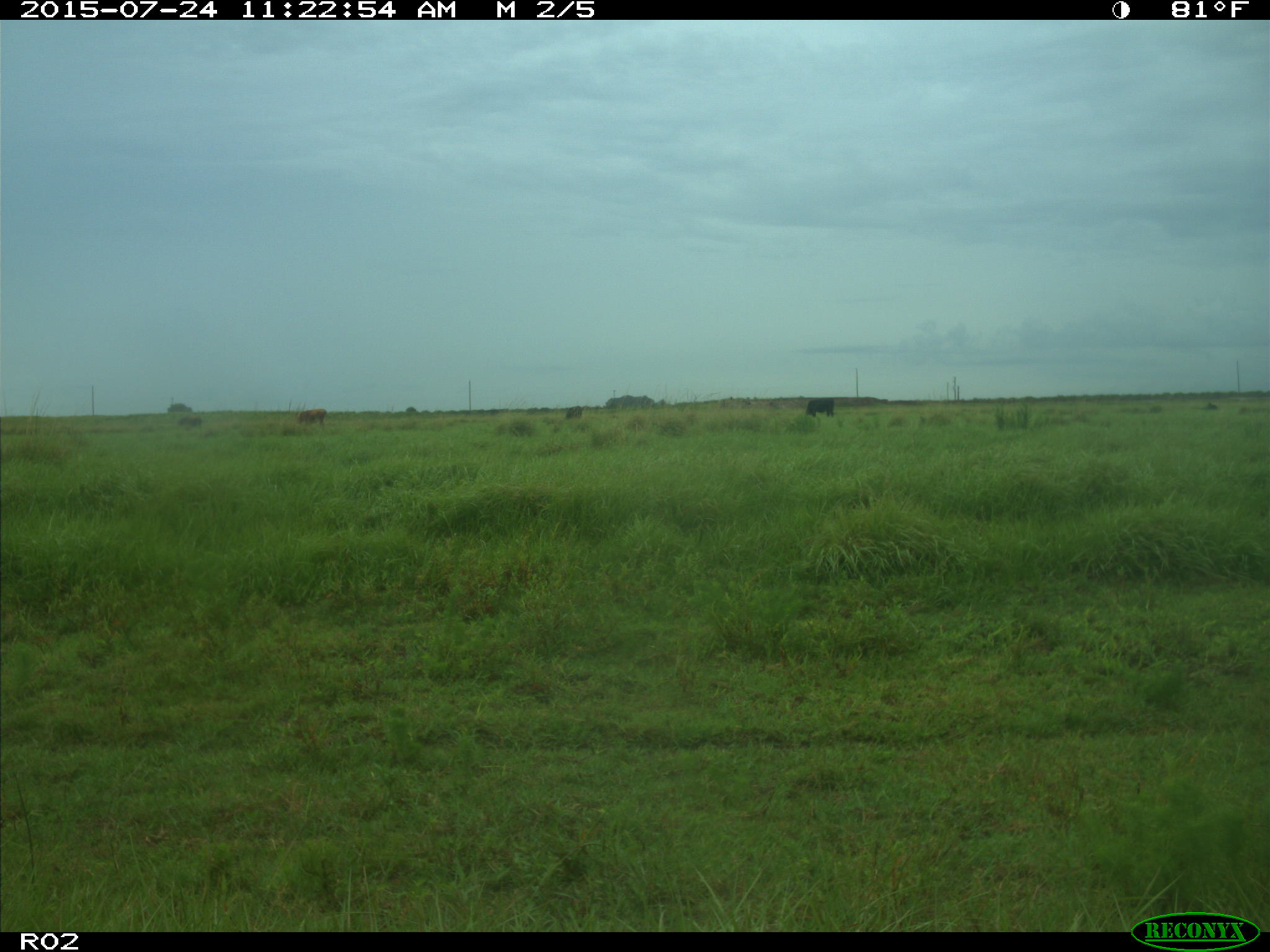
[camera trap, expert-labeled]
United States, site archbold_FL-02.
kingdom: Animalia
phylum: Chordata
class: Mammalia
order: Artiodactyla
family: Bovidae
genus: Bos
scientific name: Bos taurus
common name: domestic cow